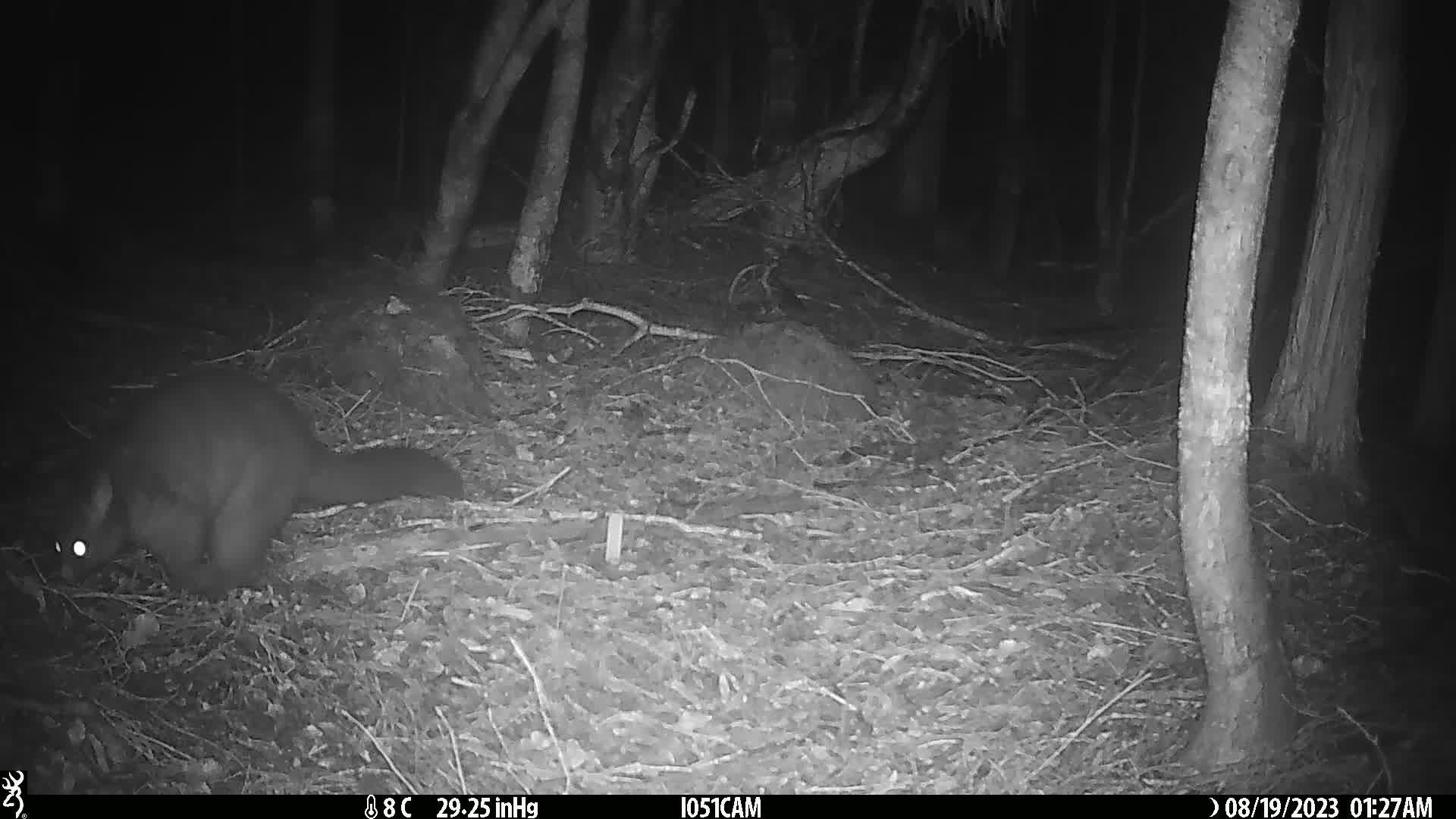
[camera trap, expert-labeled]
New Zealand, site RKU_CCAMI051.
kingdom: Animalia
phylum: Chordata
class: Mammalia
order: Diprotodontia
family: Phalangeridae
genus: Trichosurus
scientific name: Trichosurus vulpecula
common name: common brushtail possum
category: possum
Possum (common brushtail possum) (Trichosurus vulpecula).